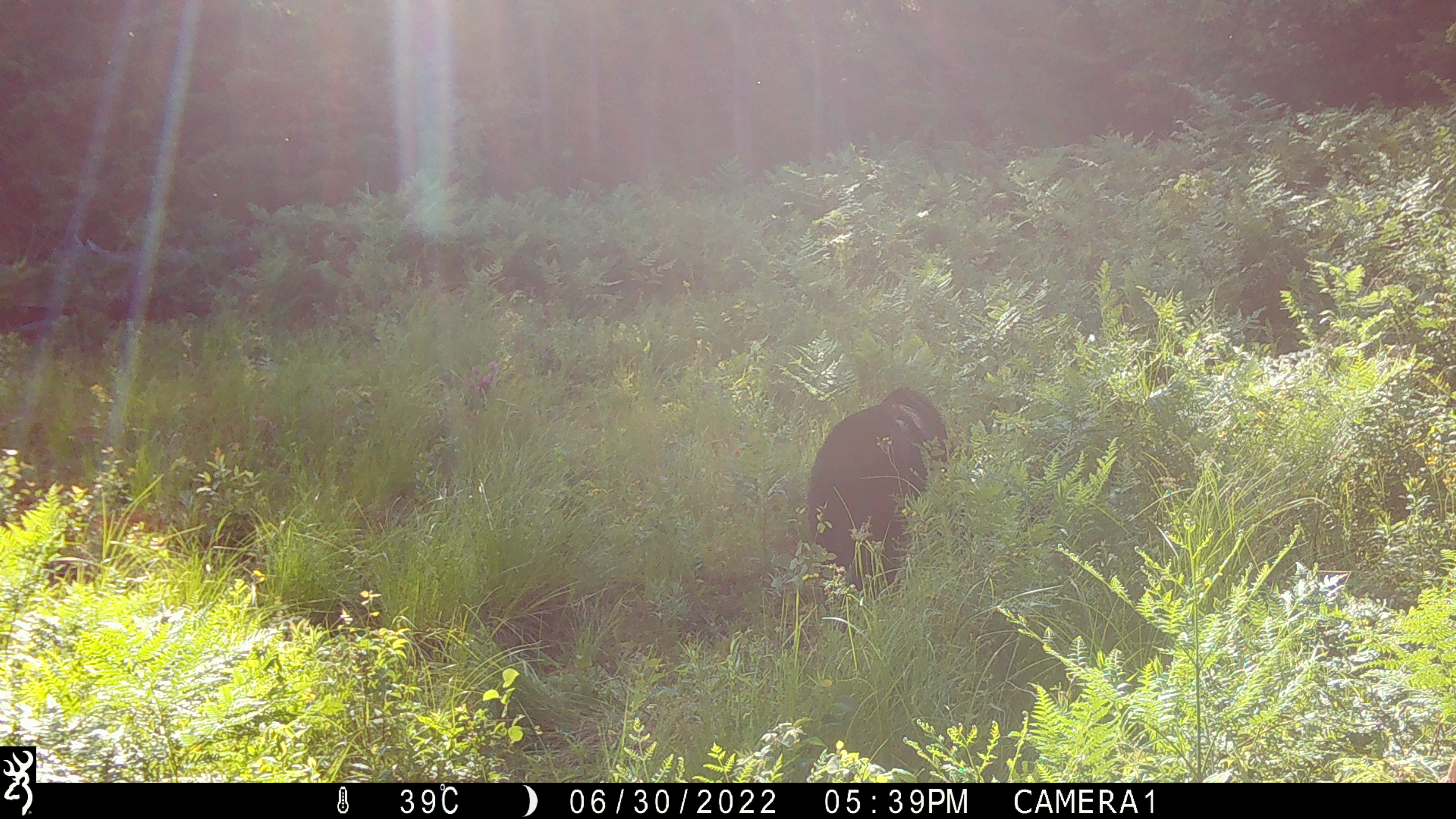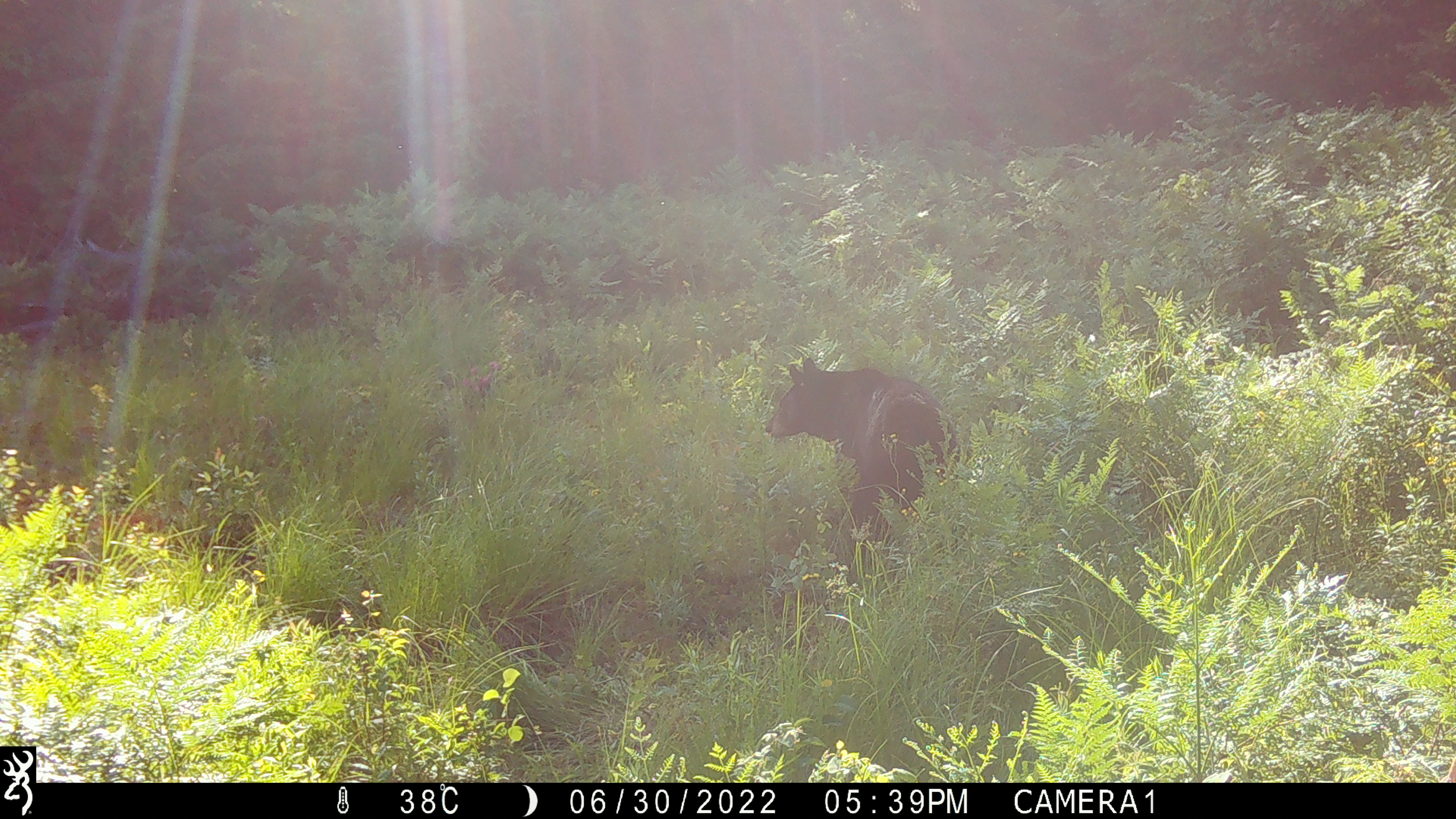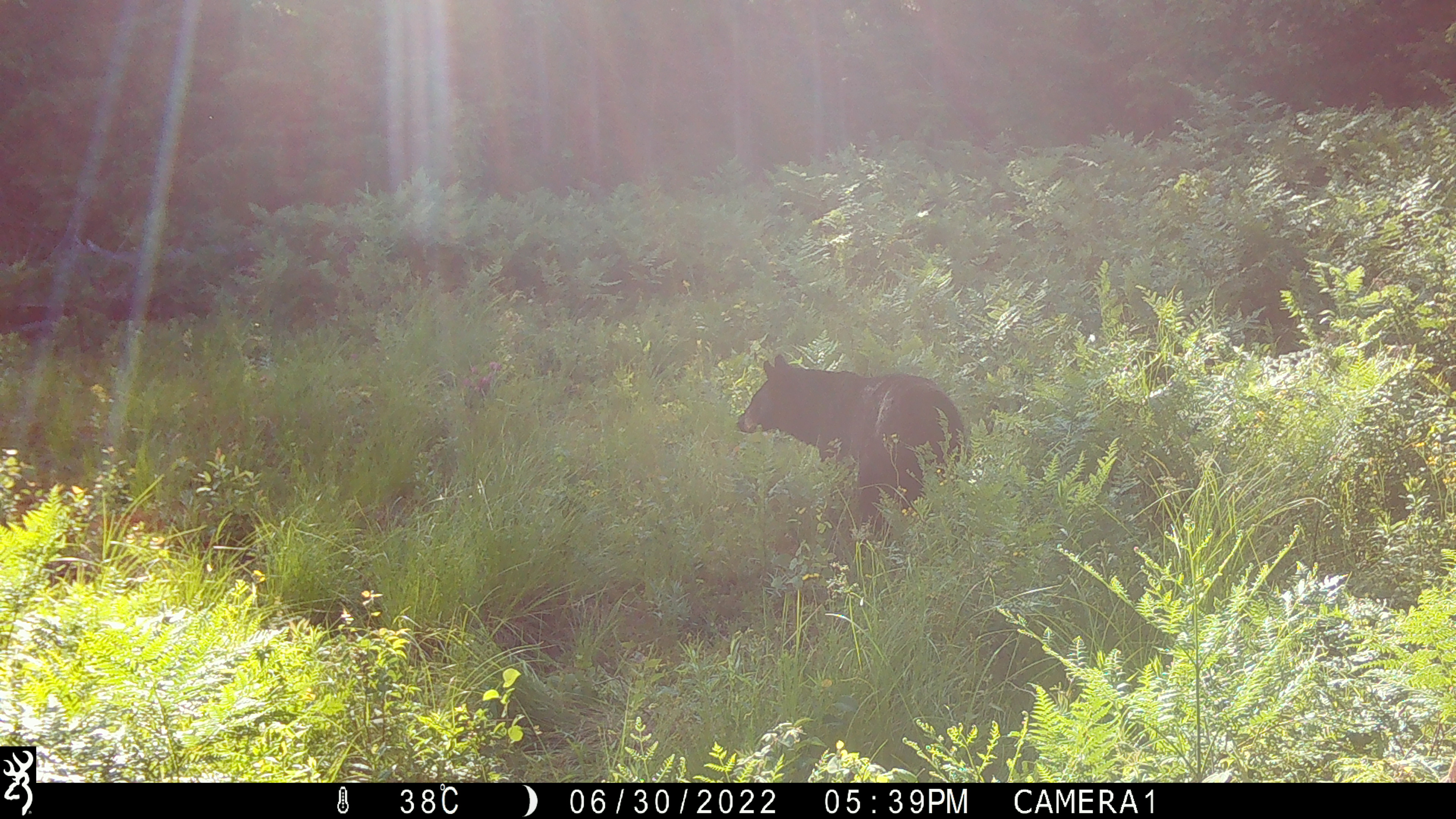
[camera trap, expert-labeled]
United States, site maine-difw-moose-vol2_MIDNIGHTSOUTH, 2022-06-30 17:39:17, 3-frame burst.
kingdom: Animalia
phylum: Chordata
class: Mammalia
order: Carnivora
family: Ursidae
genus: Ursus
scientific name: Ursus americanus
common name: black bear